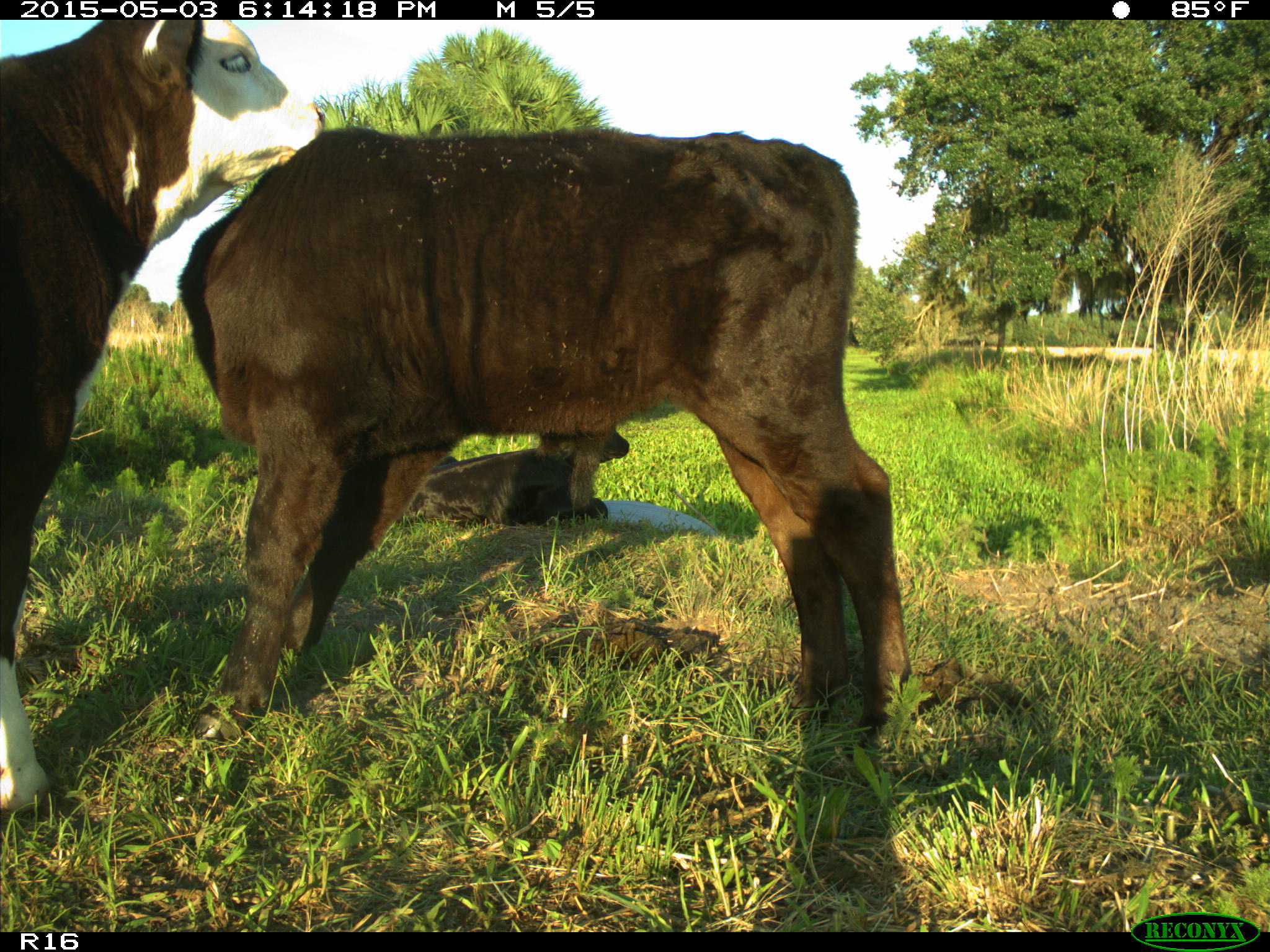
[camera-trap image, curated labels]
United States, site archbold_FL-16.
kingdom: Animalia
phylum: Chordata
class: Mammalia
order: Artiodactyla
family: Bovidae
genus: Bos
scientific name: Bos taurus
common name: domestic cow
Bos taurus (domestic cow).